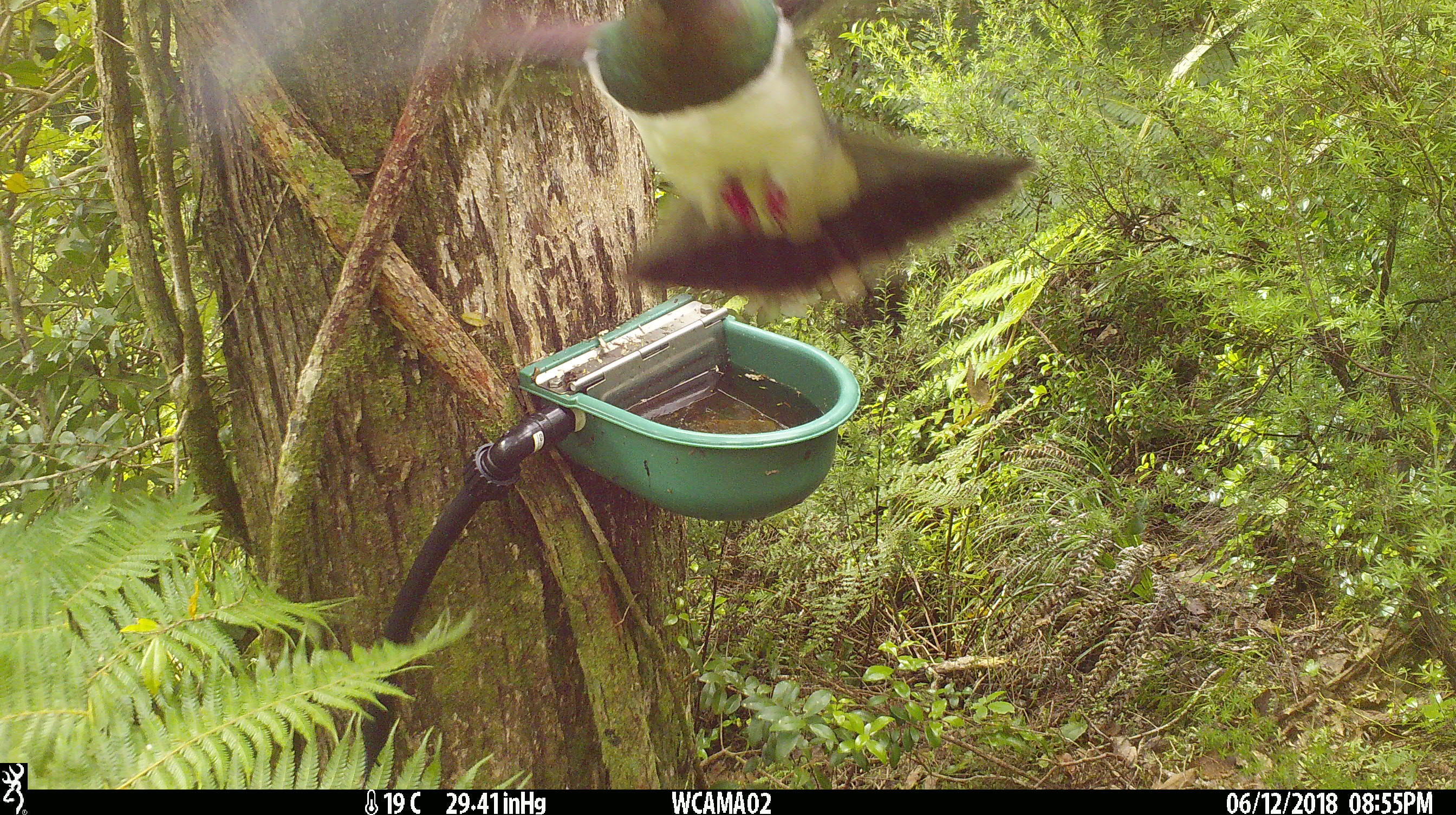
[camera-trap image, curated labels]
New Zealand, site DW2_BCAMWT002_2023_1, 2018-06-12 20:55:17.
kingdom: Animalia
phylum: Chordata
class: Aves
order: Columbiformes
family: Columbidae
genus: Hemiphaga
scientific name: Hemiphaga novaeseelandiae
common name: new zealand pigeon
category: kereru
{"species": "kereru (new zealand pigeon) (Hemiphaga novaeseelandiae)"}